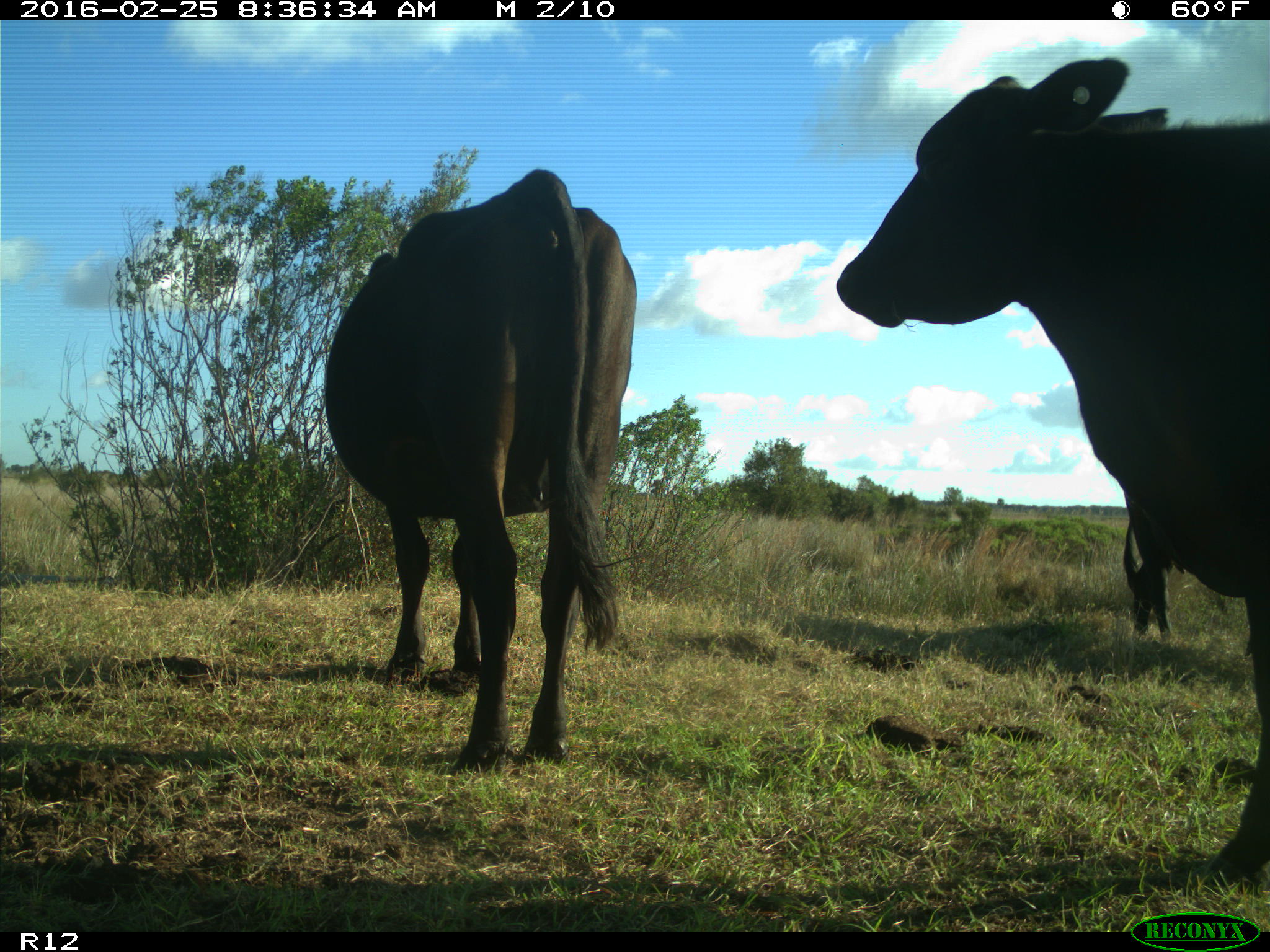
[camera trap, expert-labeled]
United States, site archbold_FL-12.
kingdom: Animalia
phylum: Chordata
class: Mammalia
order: Artiodactyla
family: Bovidae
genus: Bos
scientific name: Bos taurus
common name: domestic cow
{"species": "Bos taurus (domestic cow)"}